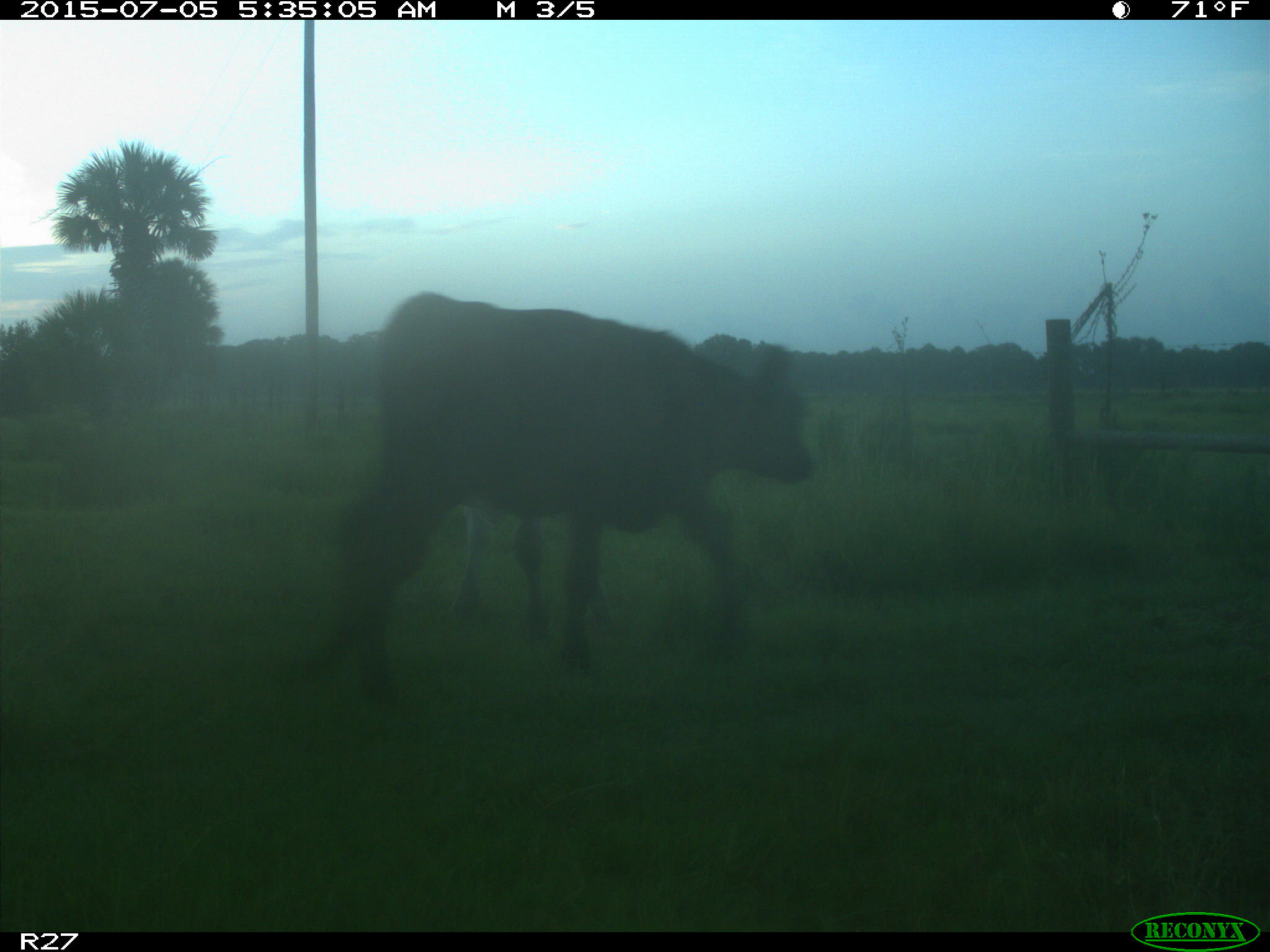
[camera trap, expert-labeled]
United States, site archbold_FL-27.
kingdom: Animalia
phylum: Chordata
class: Mammalia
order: Artiodactyla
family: Bovidae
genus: Bos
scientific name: Bos taurus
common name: domestic cow